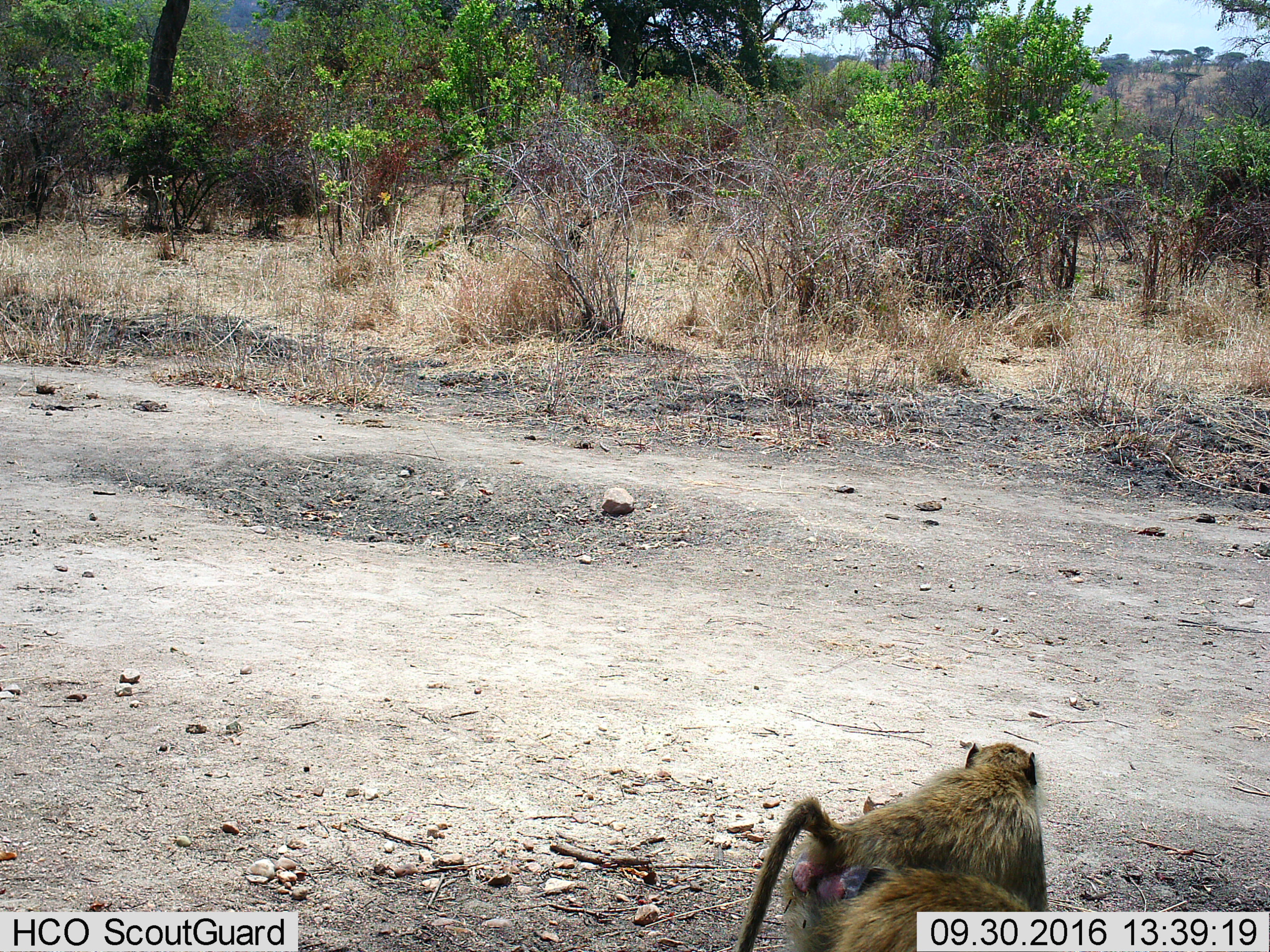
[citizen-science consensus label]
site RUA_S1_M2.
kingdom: Animalia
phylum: Chordata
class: Mammalia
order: Primates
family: Cercopithecidae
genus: Papio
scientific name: Papio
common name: baboon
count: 2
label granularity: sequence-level